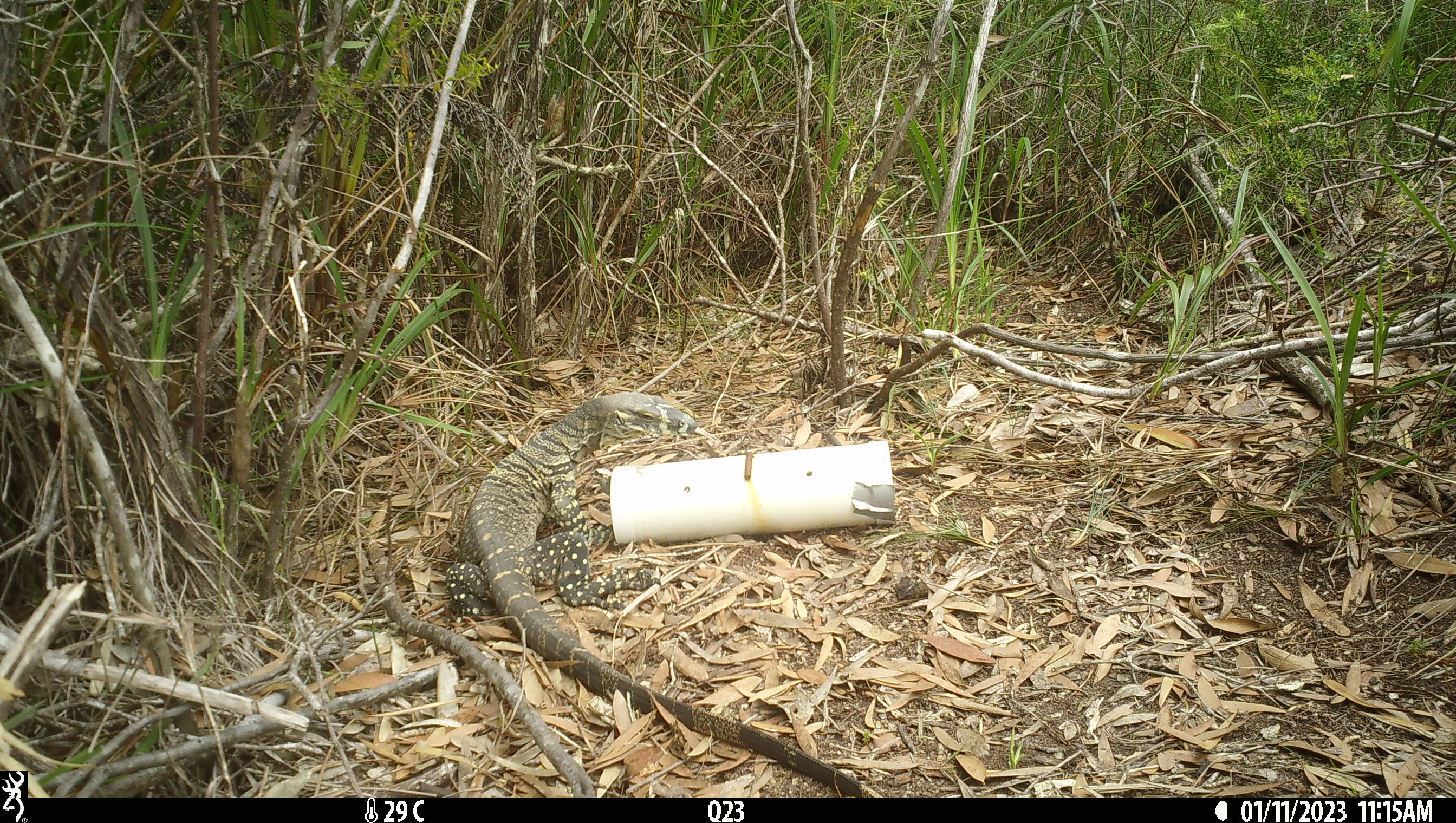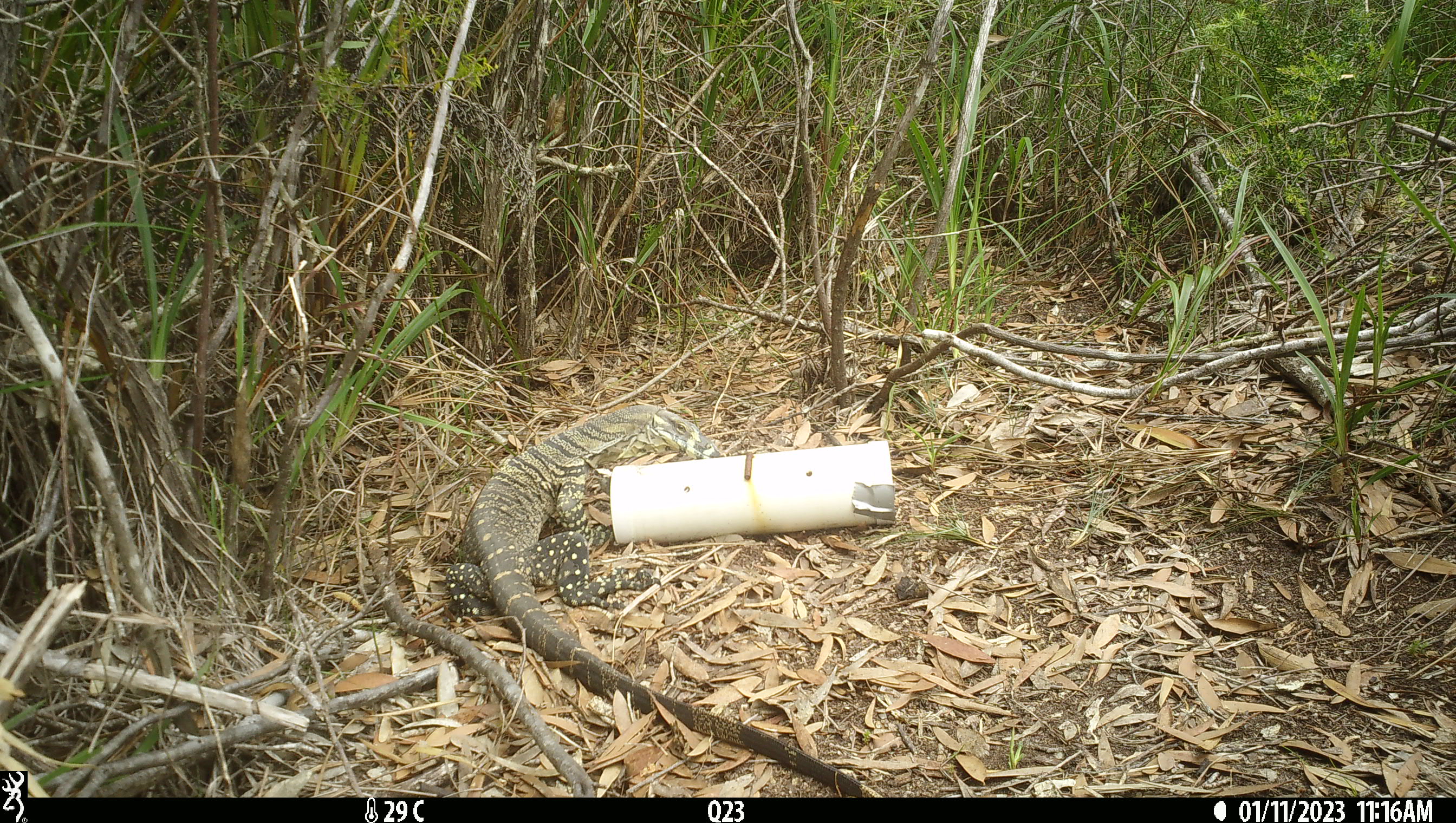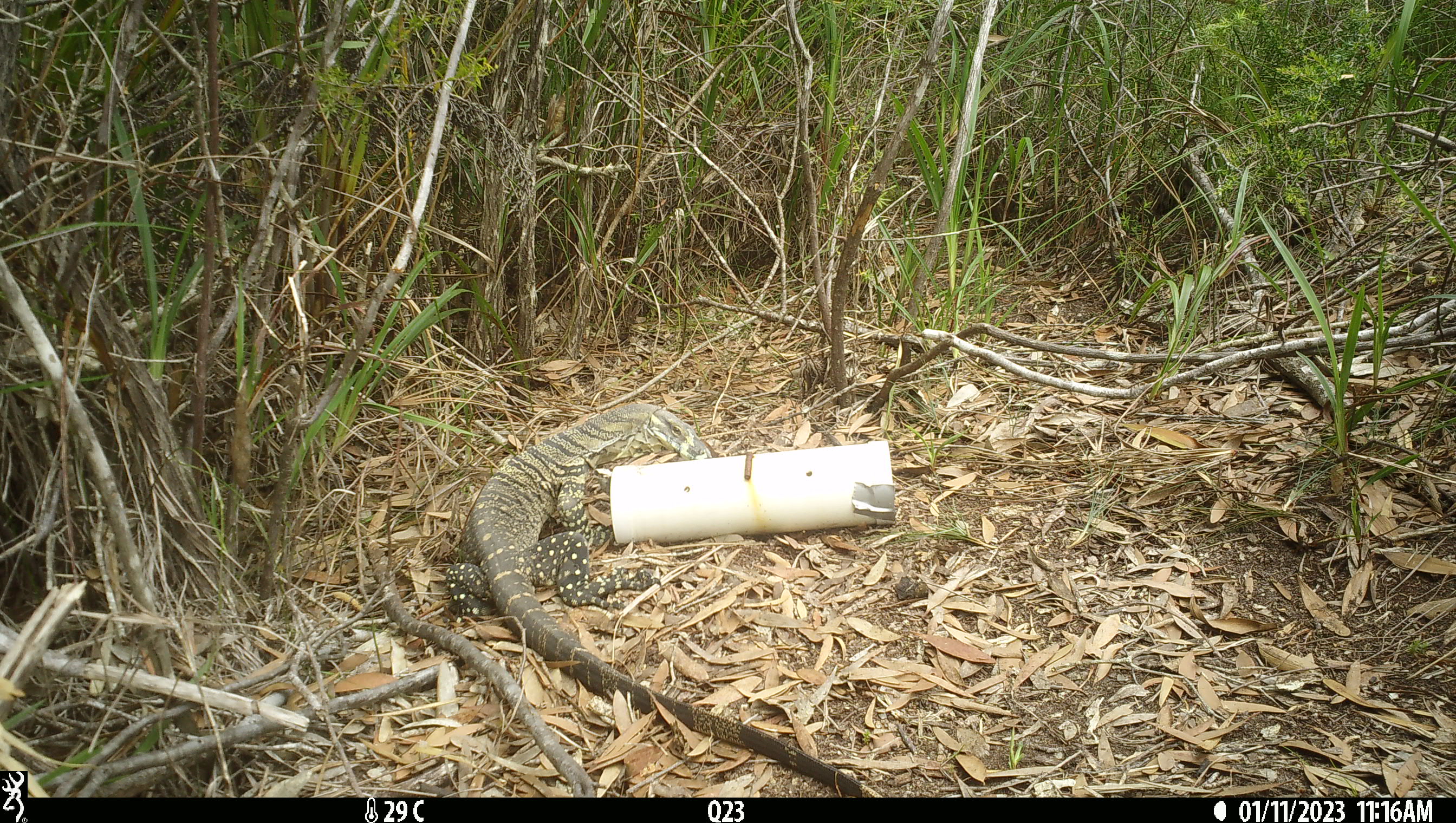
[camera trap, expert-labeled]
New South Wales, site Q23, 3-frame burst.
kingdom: Animalia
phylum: Chordata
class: Reptilia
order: Squamata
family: Varanidae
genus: Varanus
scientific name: Varanus varius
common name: lace monitor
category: goanna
Goanna (lace monitor) (Varanus varius).